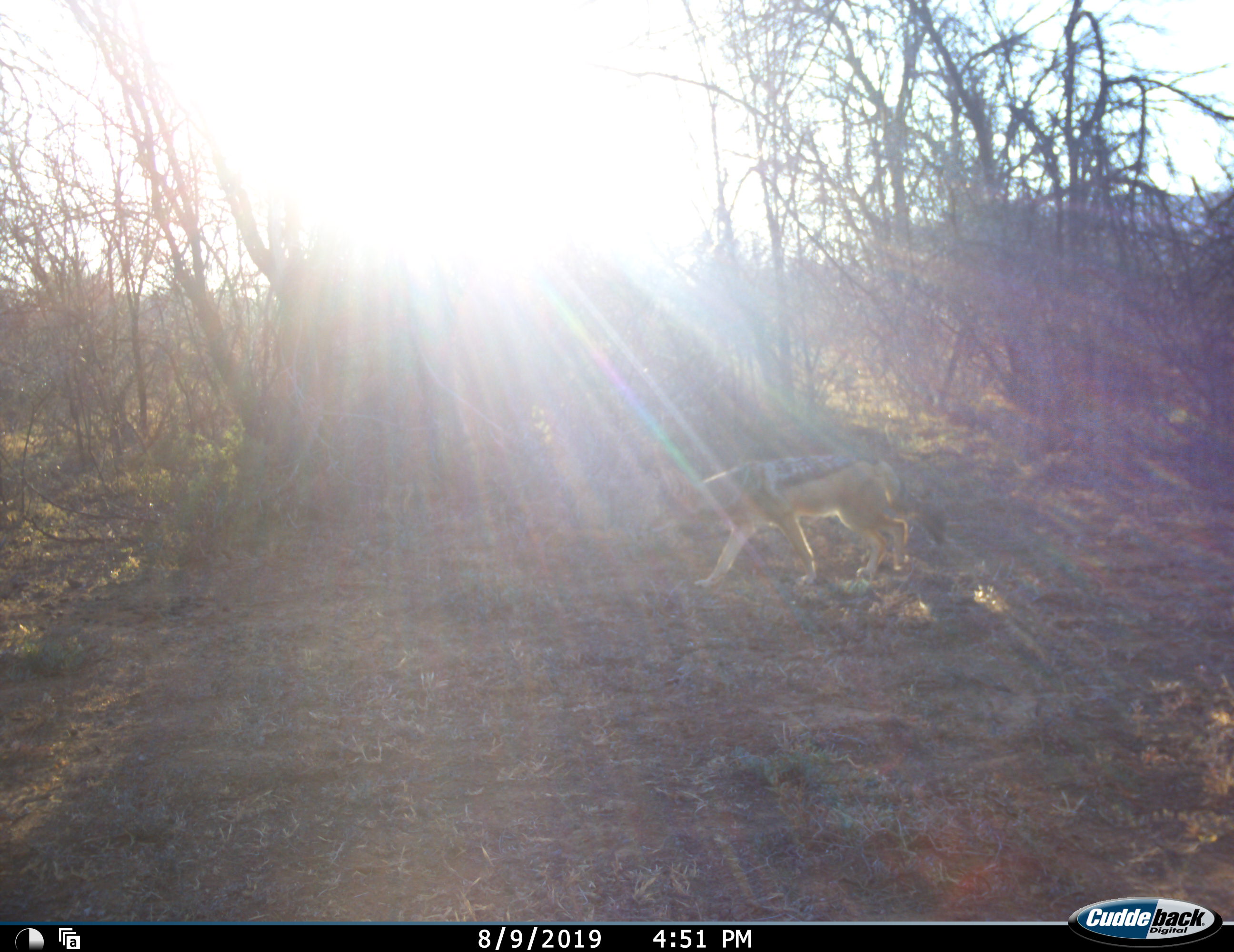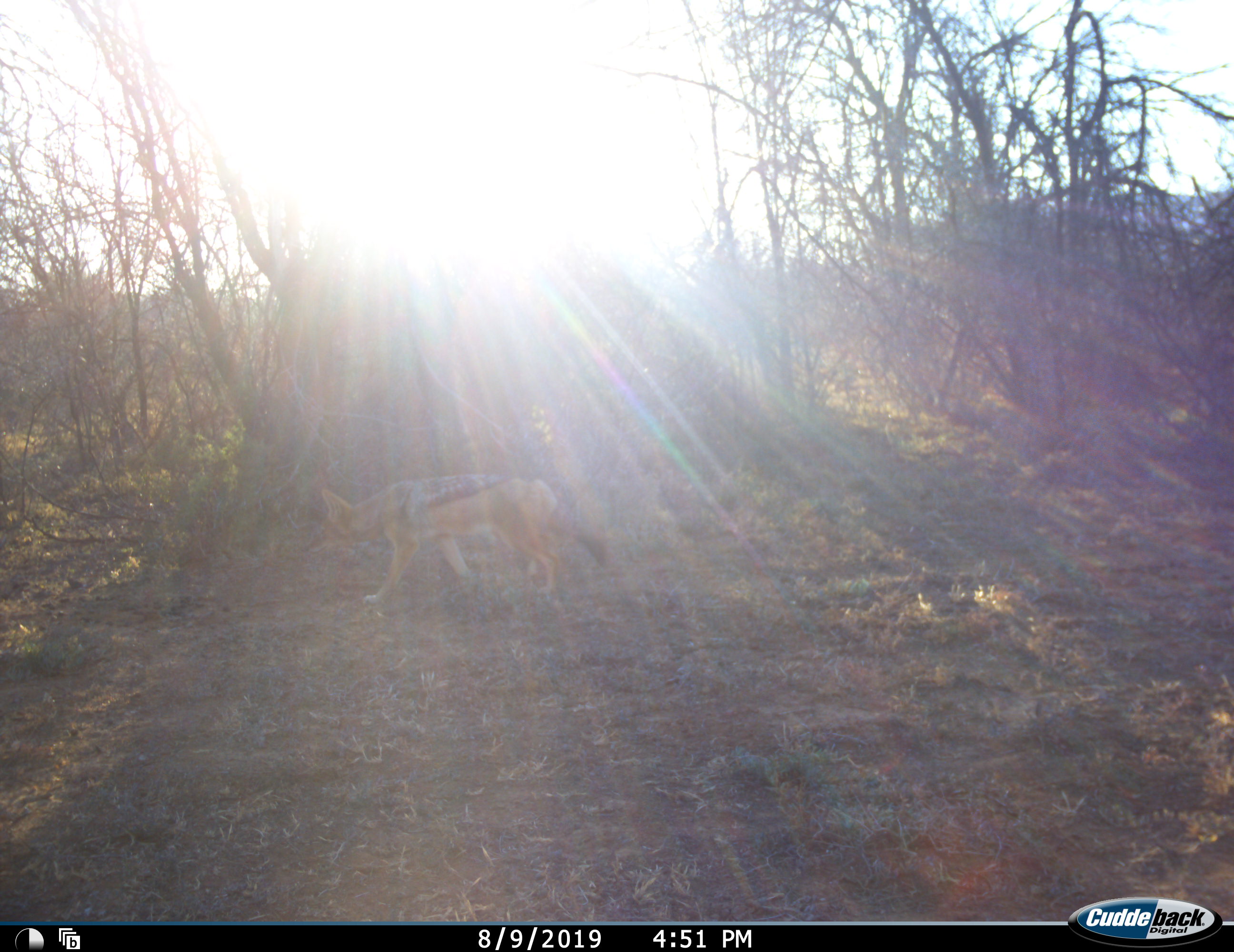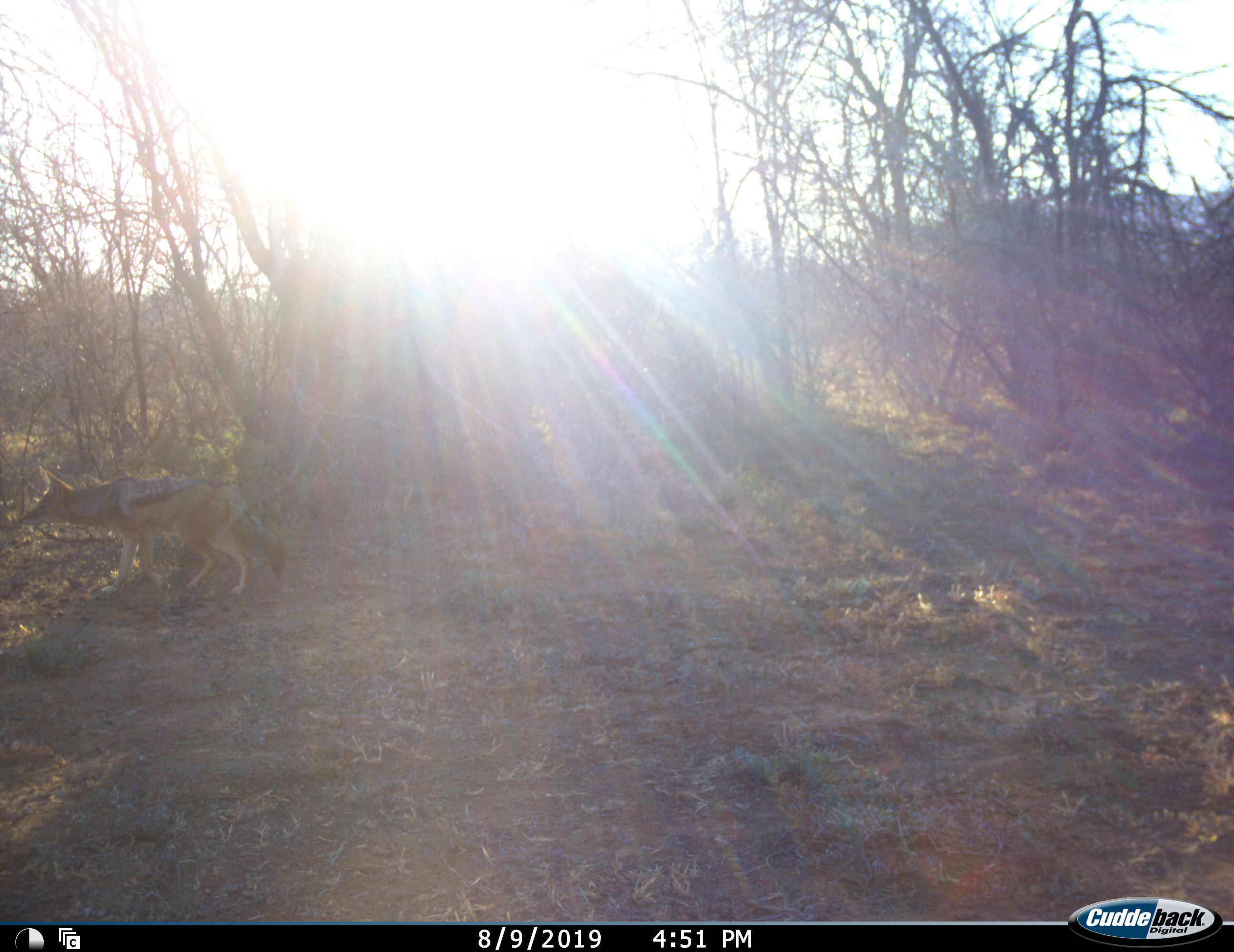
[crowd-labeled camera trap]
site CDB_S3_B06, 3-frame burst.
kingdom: Animalia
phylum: Chordata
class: Mammalia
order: Carnivora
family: Canidae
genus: Lupulella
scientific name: Lupulella mesomelas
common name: black-backed jackal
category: jackalblackbacked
Jackalblackbacked (black-backed jackal) (Lupulella mesomelas), count 1. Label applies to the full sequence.